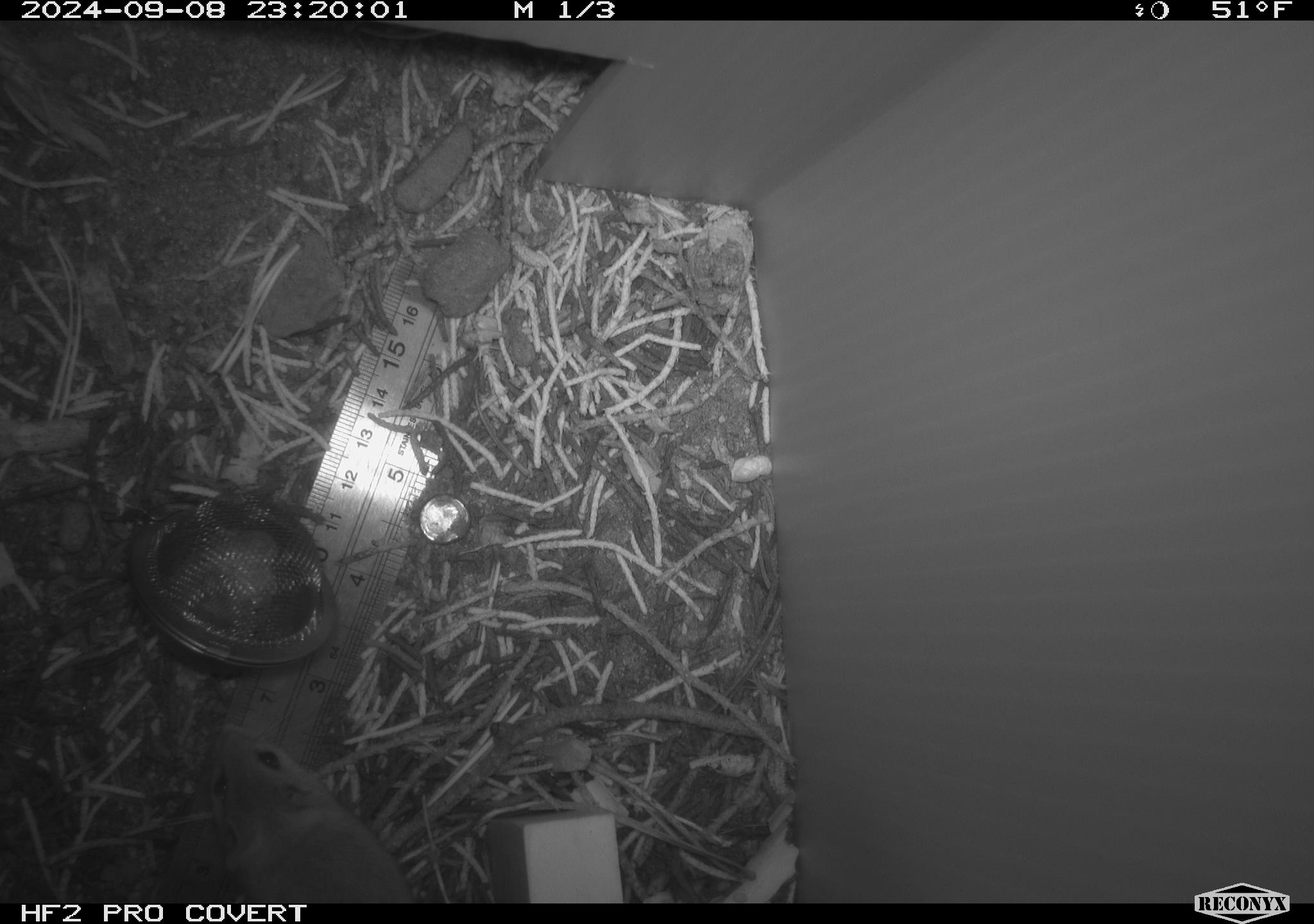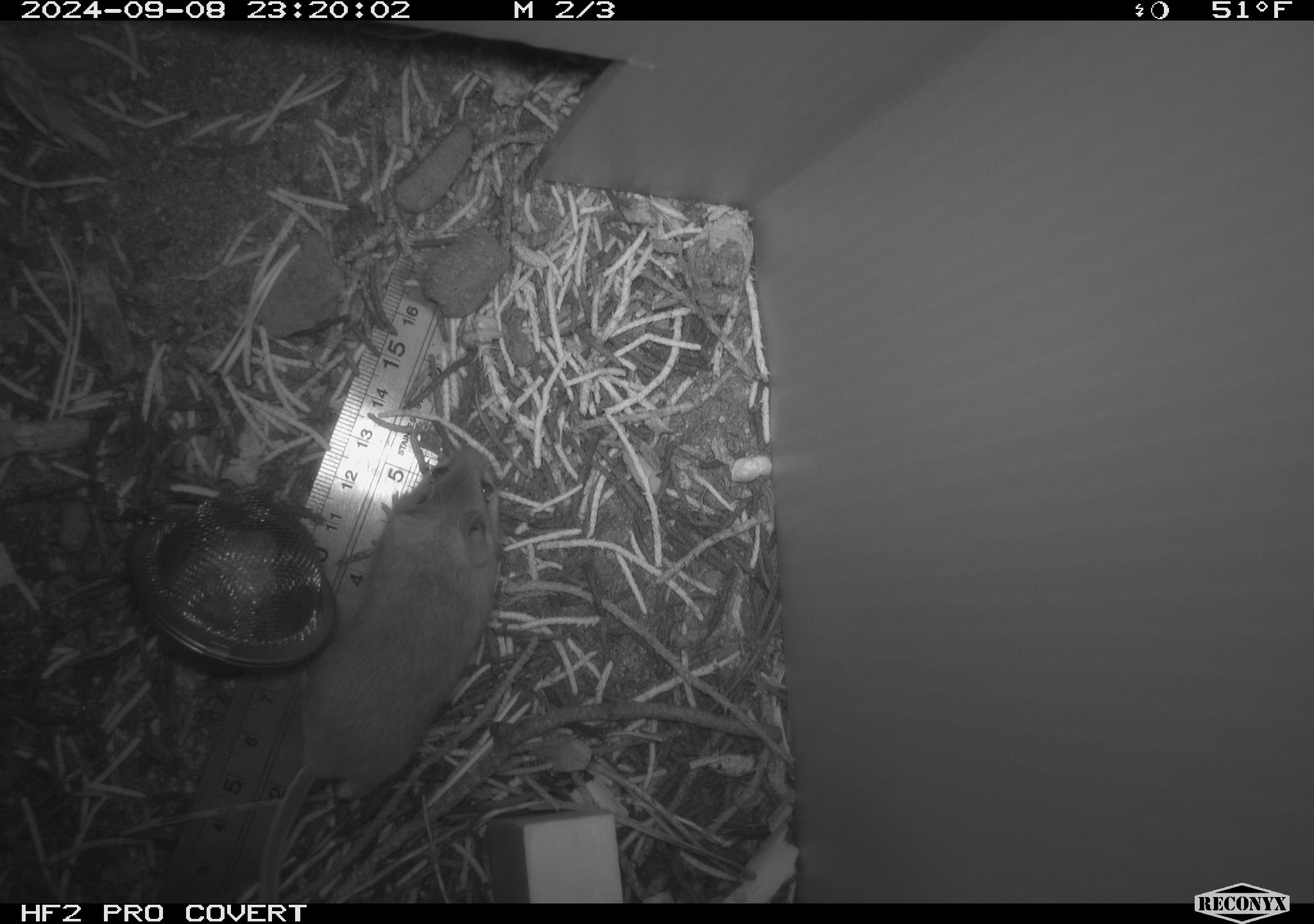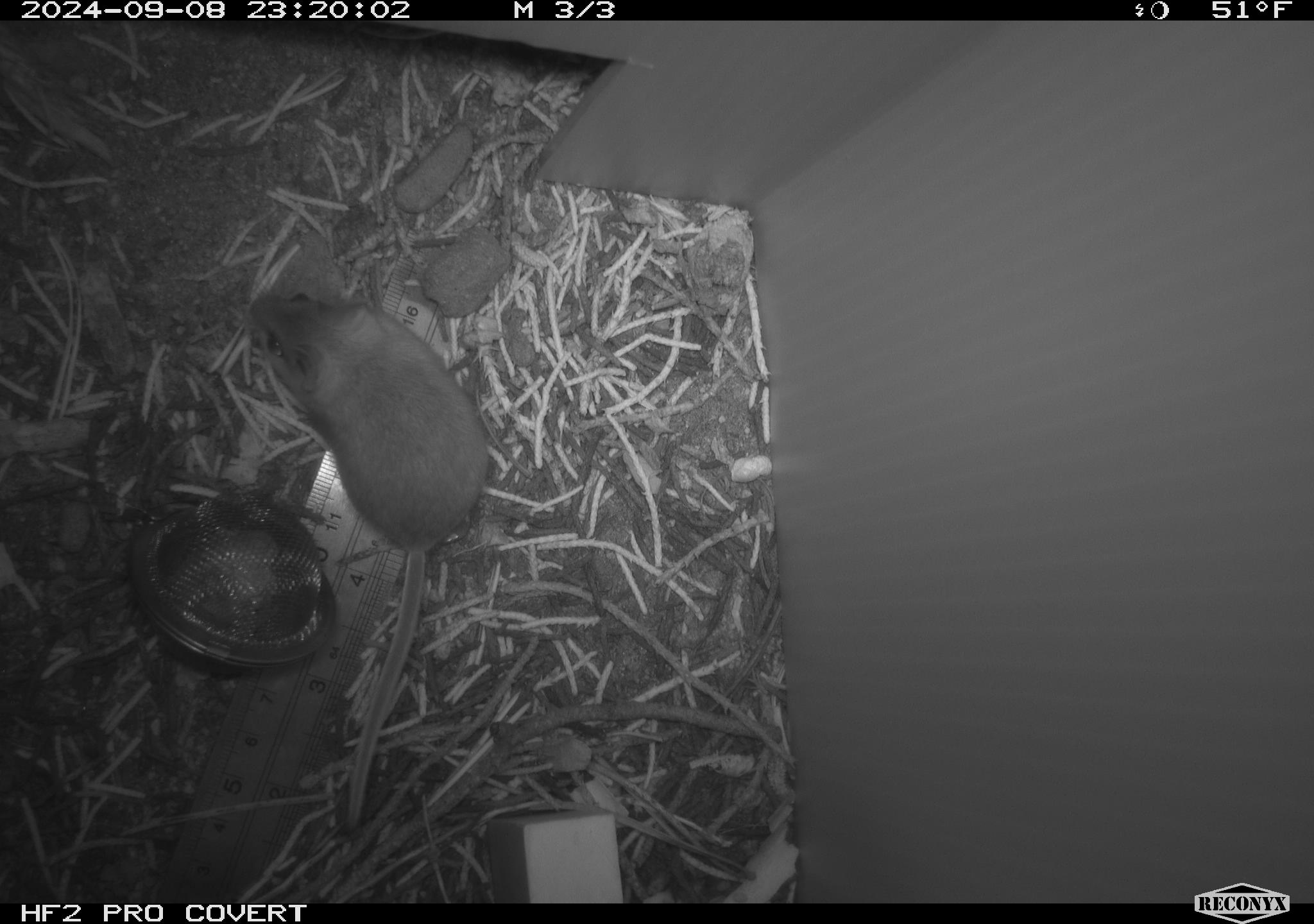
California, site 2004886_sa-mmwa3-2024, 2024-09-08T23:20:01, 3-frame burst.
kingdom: Animalia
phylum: Chordata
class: Mammalia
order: Rodentia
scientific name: Rodentia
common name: mouse species